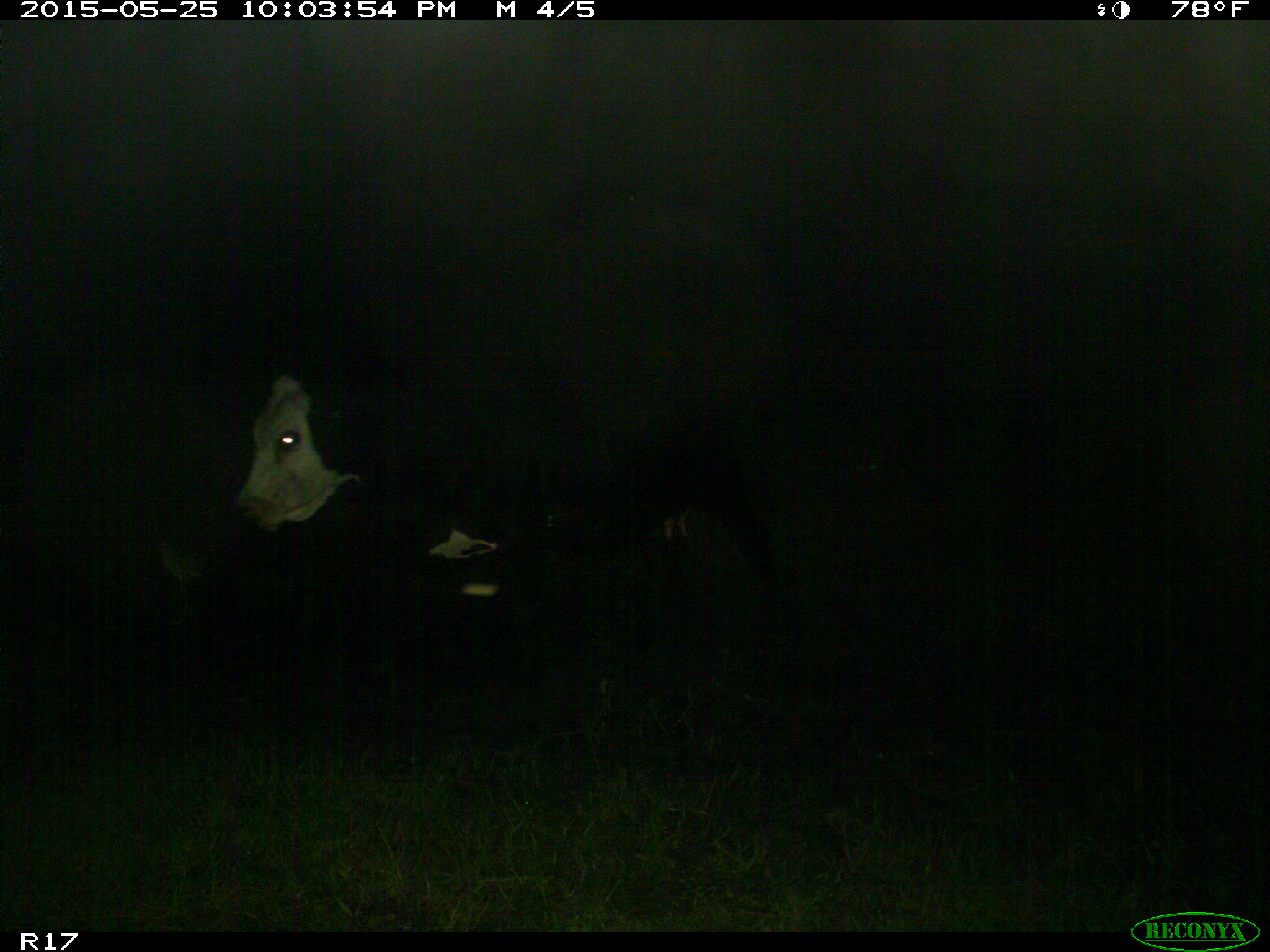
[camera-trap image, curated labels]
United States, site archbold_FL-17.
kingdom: Animalia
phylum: Chordata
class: Mammalia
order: Artiodactyla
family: Bovidae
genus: Bos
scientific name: Bos taurus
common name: domestic cow